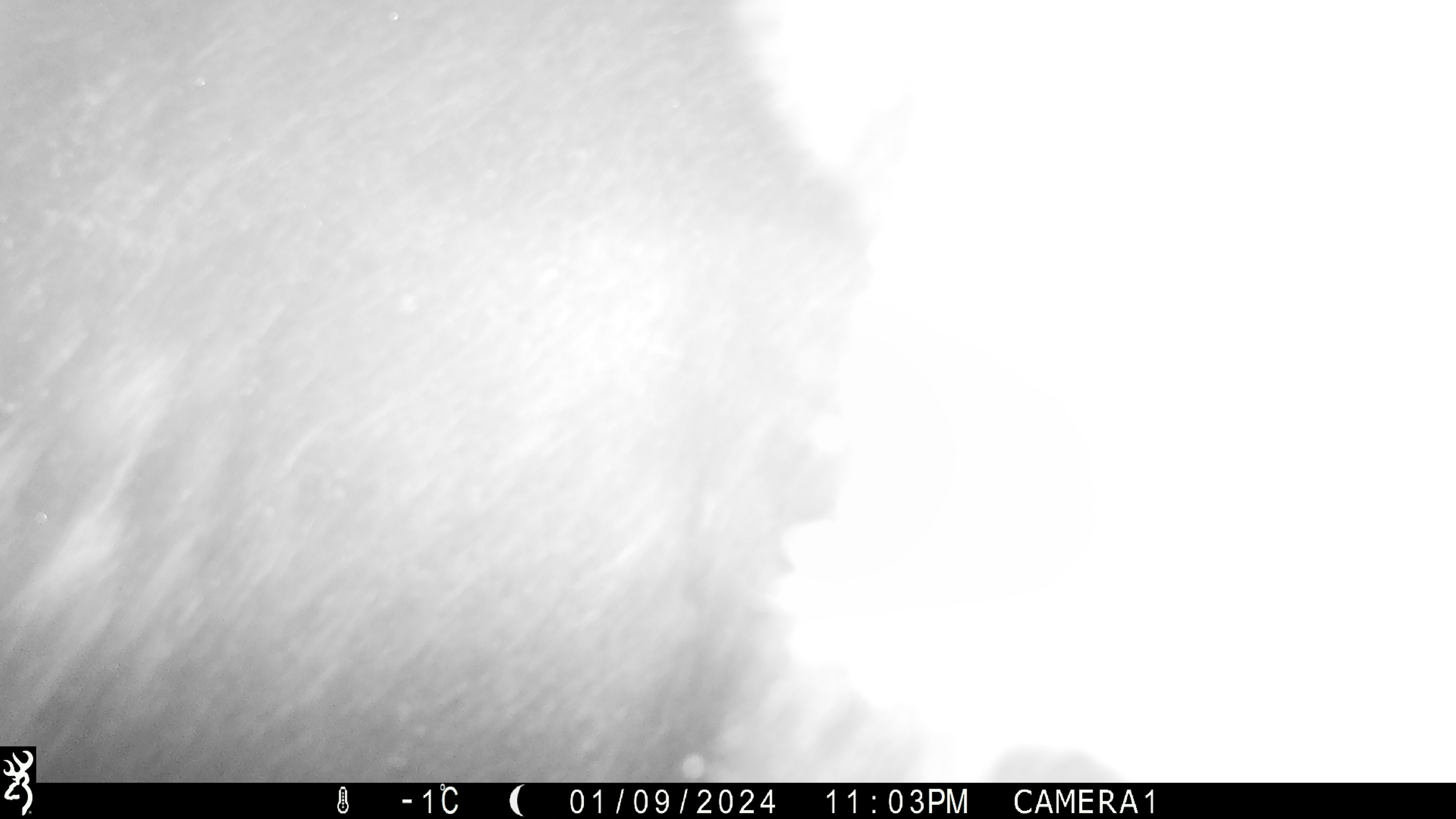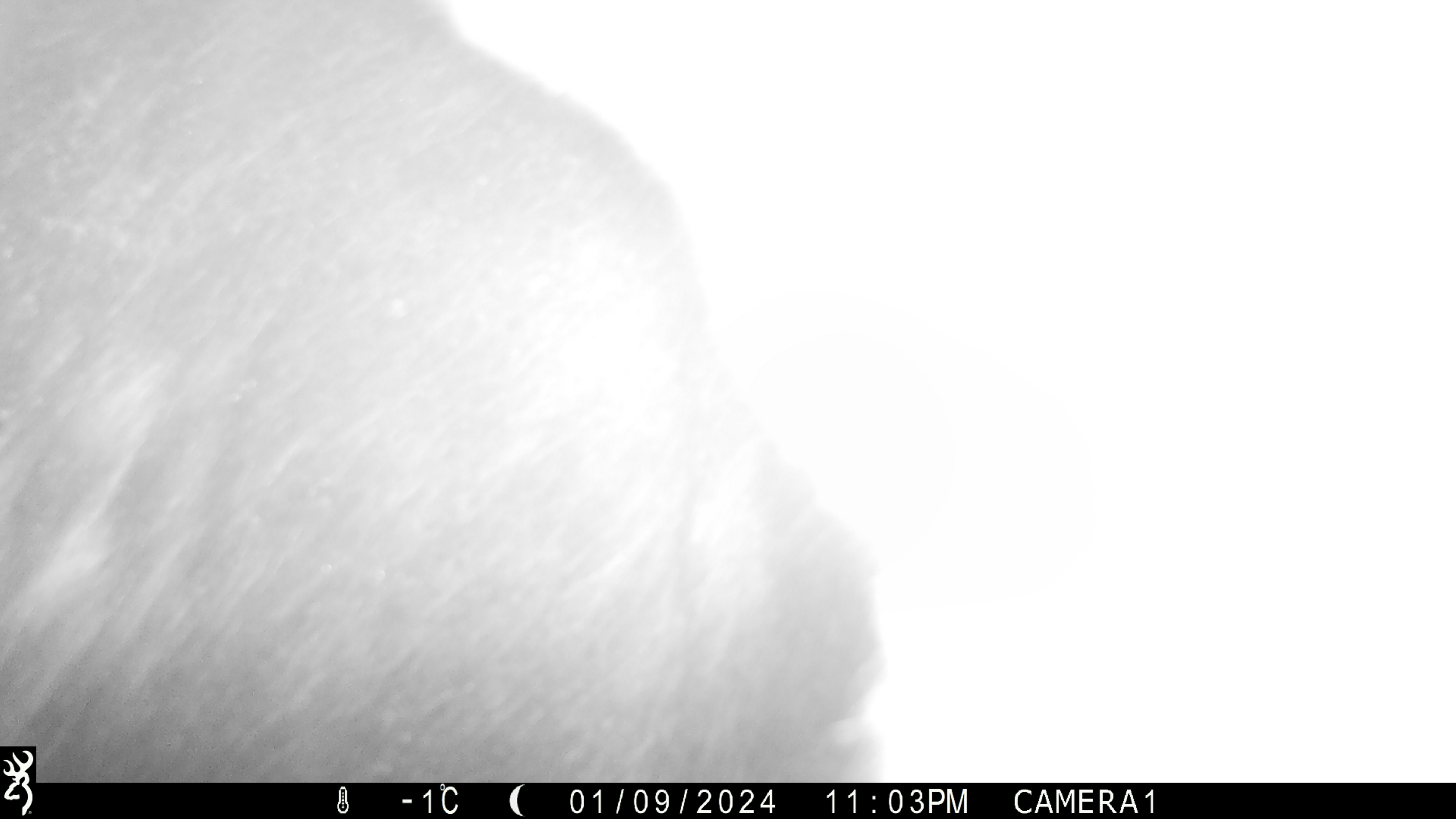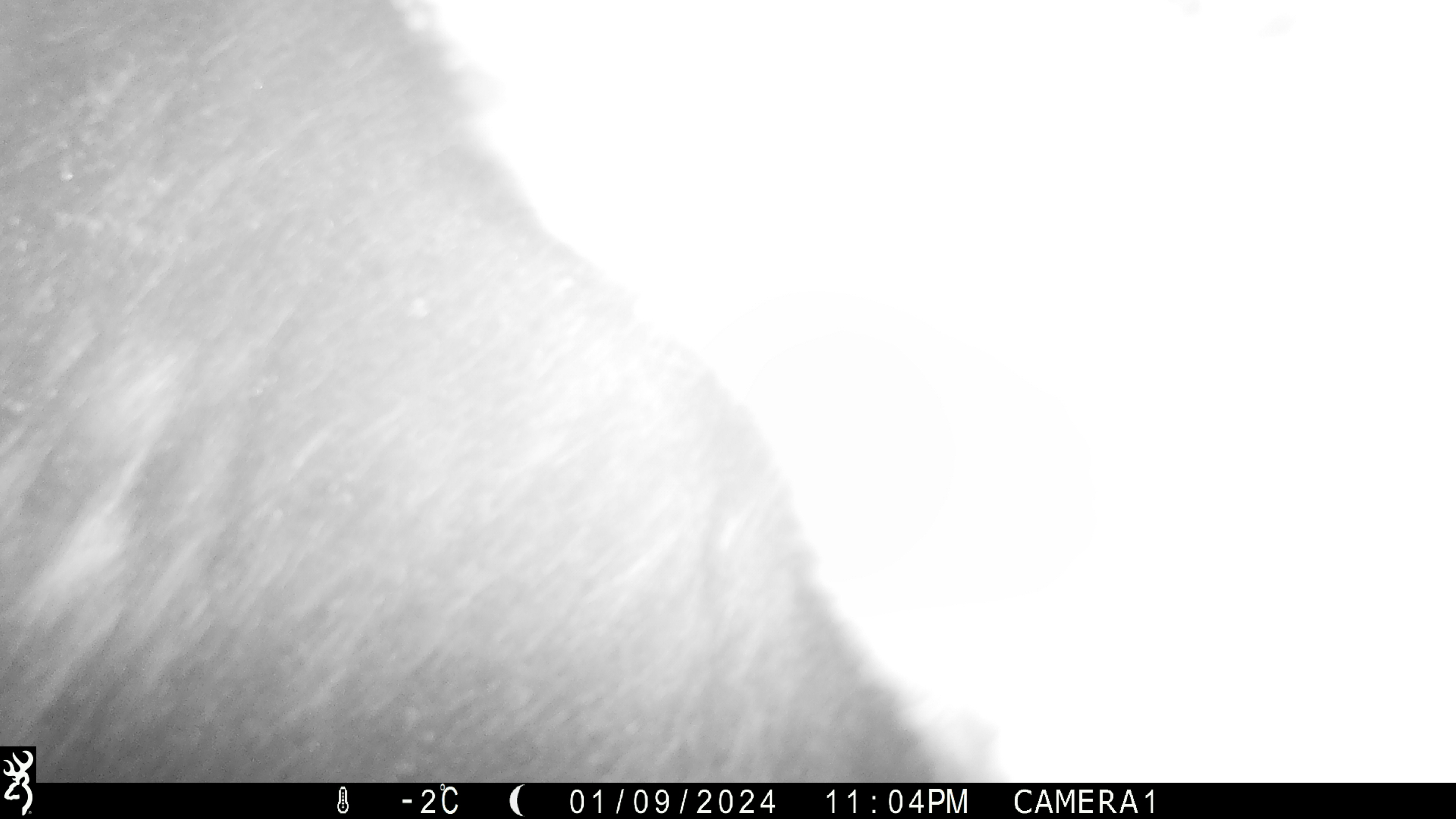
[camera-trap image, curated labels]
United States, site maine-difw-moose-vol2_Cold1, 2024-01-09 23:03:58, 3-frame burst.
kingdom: Animalia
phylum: Chordata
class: Mammalia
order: Artiodactyla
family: Cervidae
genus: Alces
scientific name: Alces alces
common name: moose